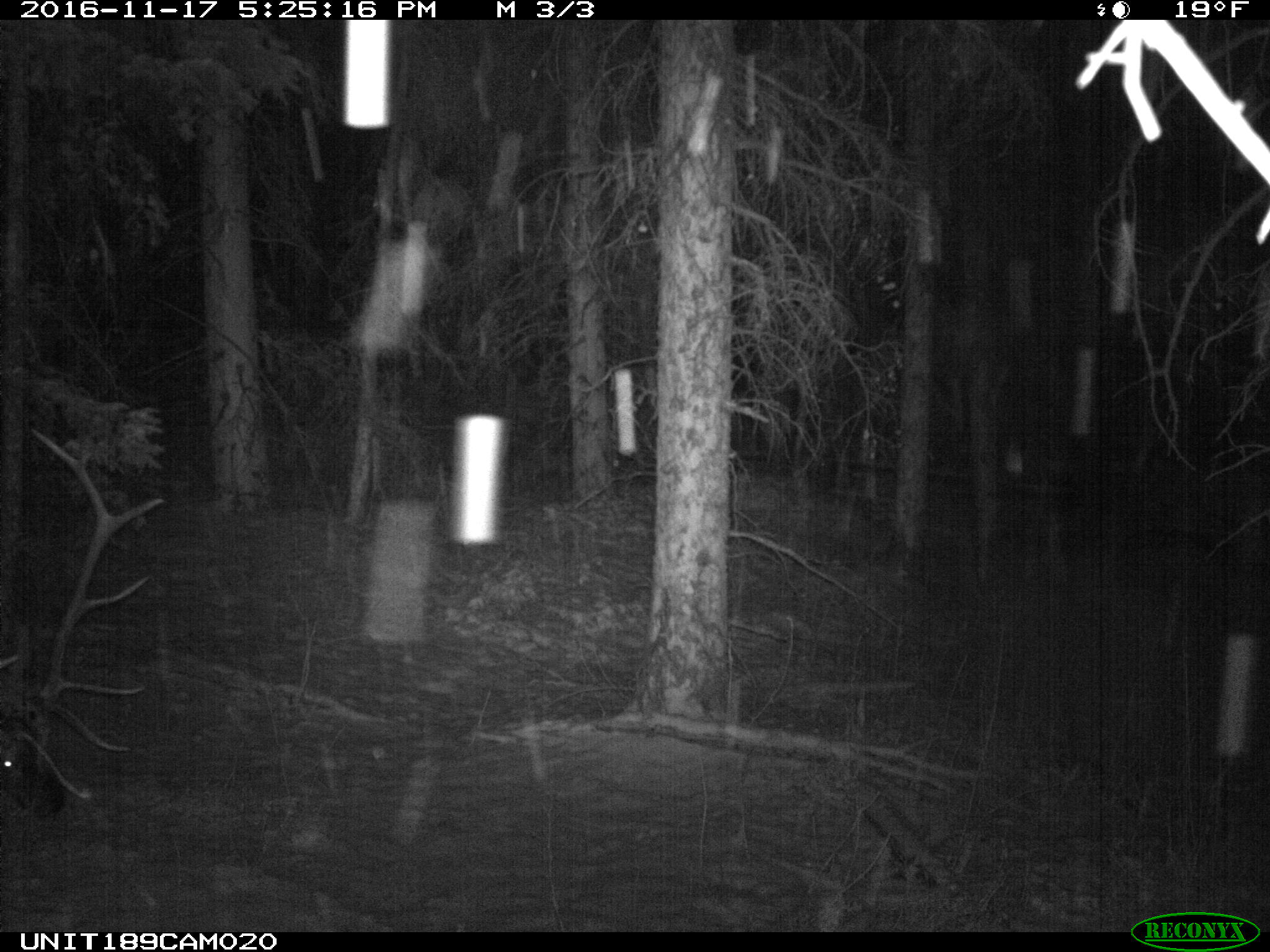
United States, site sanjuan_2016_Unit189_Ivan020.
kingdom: Animalia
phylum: Chordata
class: Mammalia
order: Artiodactyla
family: Cervidae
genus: Cervus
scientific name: Cervus elaphus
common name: red deer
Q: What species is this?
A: Cervus elaphus (red deer).